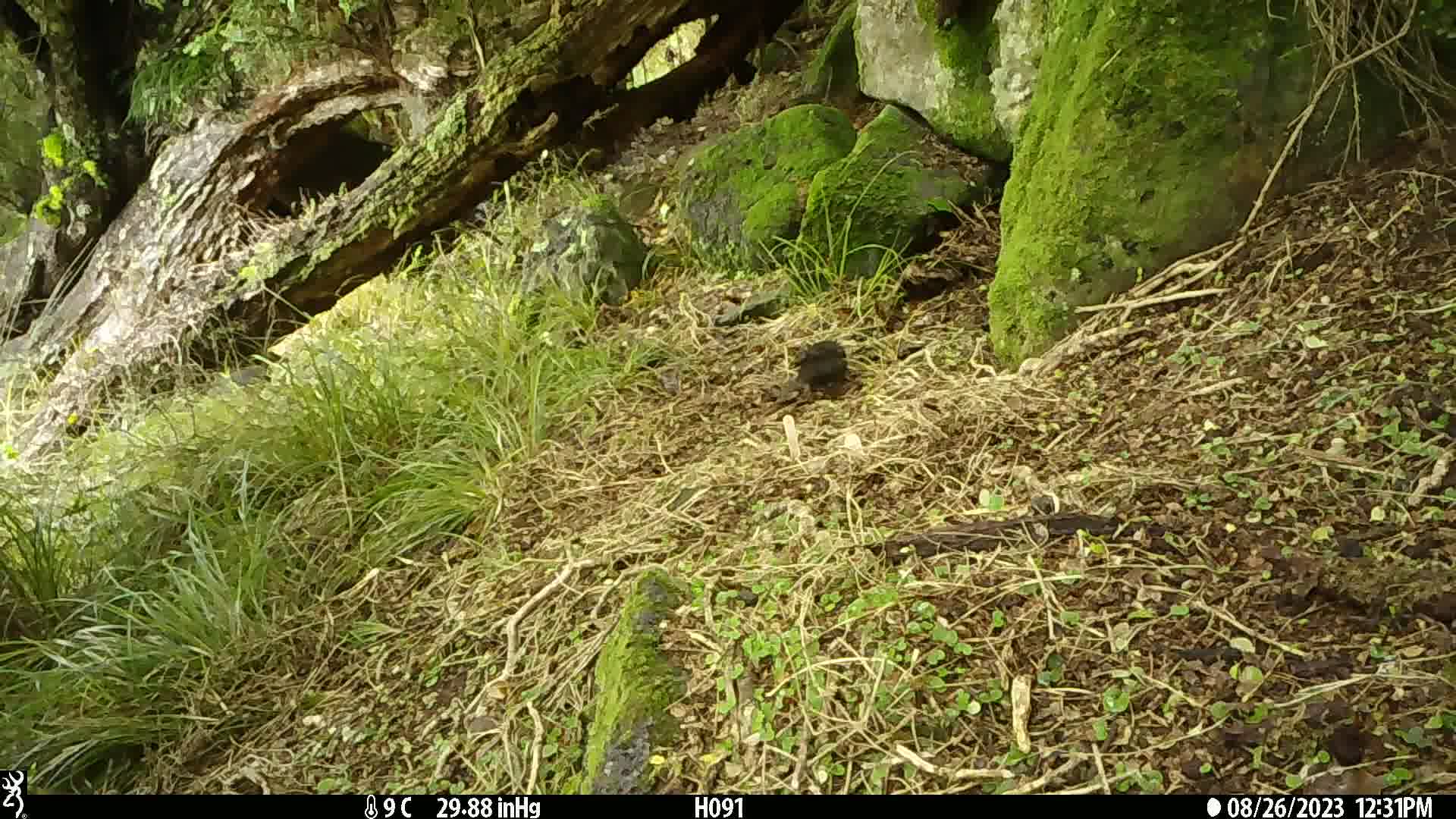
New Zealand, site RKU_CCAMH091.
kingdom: Animalia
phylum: Chordata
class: Aves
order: Passeriformes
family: Turdidae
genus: Turdus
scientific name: Turdus merula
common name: eurasian blackbird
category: blackbird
Blackbird (eurasian blackbird) (Turdus merula).